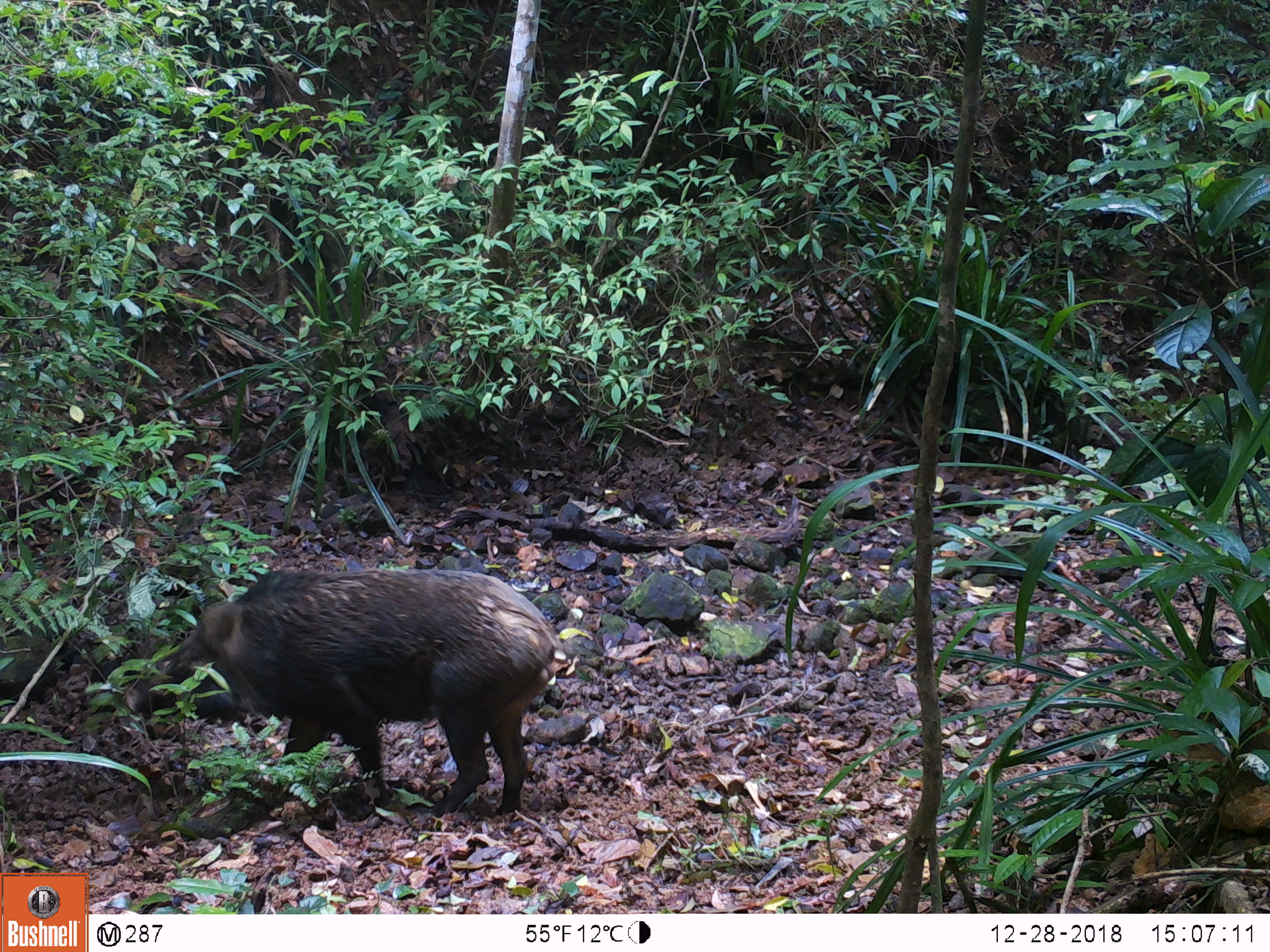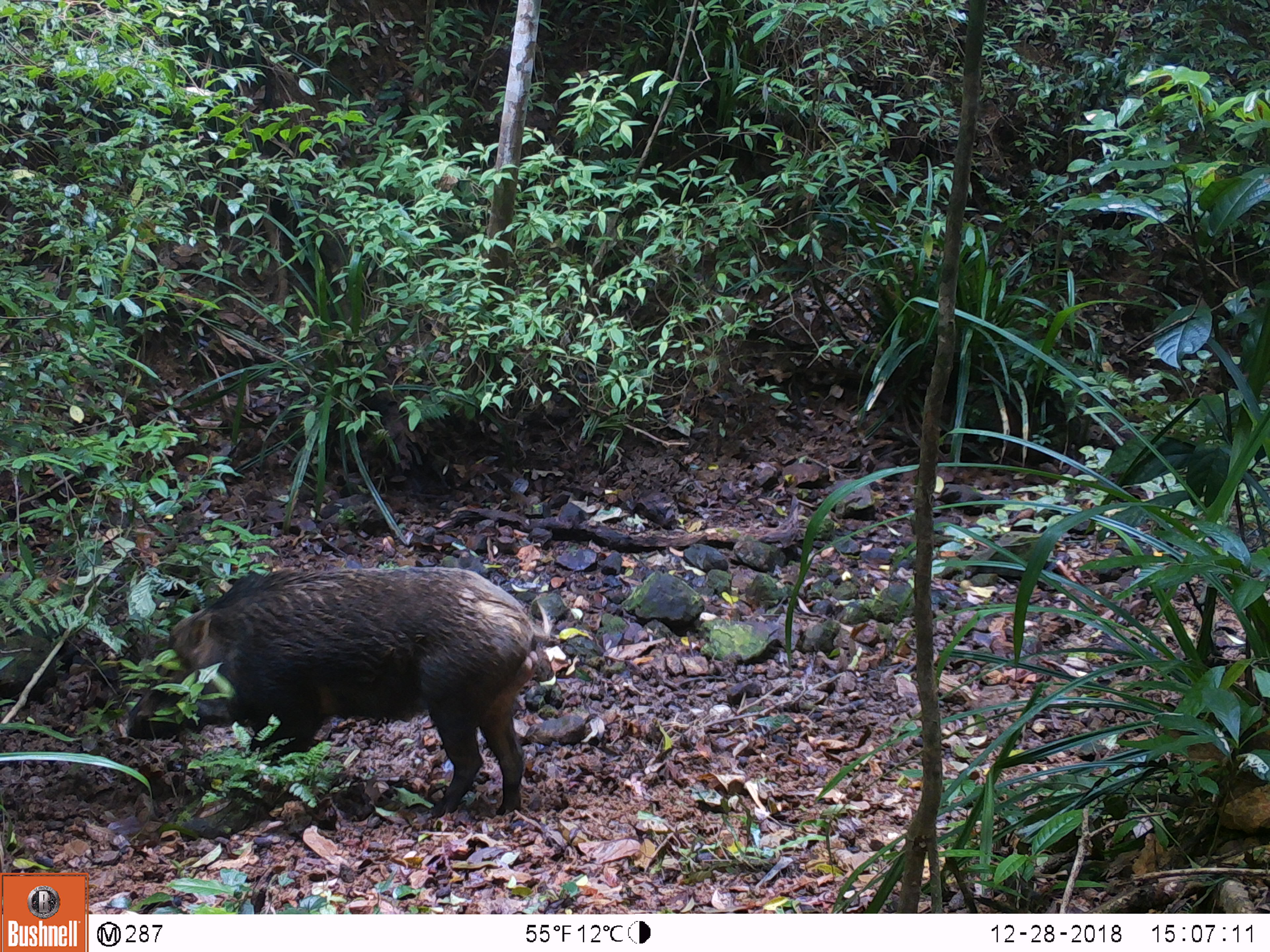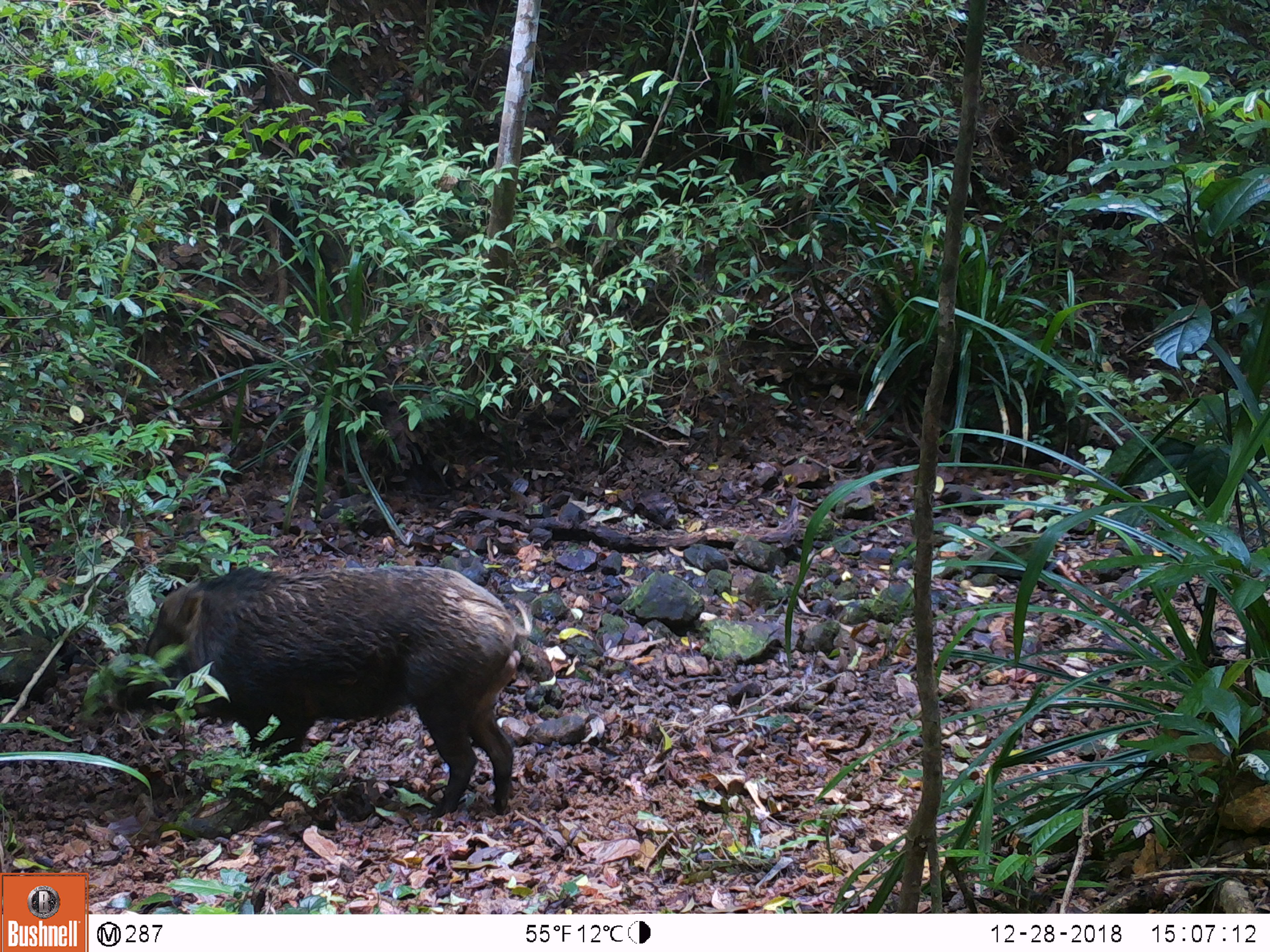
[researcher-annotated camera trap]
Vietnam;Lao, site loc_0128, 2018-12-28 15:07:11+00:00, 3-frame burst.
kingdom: Animalia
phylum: Chordata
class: Mammalia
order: Artiodactyla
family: Suidae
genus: Sus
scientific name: Sus scrofa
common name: eurasian wild pig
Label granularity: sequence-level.